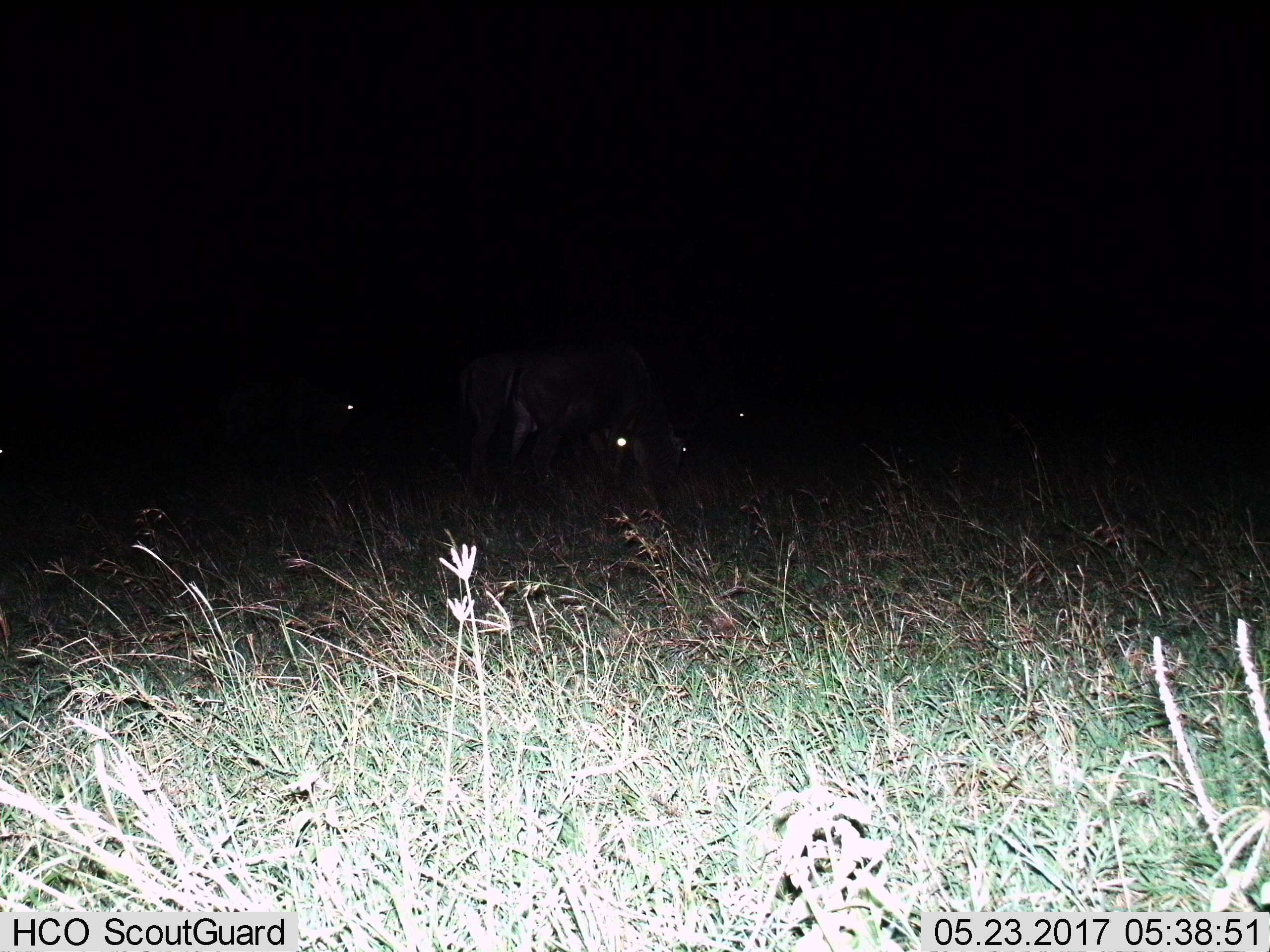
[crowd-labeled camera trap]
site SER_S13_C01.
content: unidentified animal